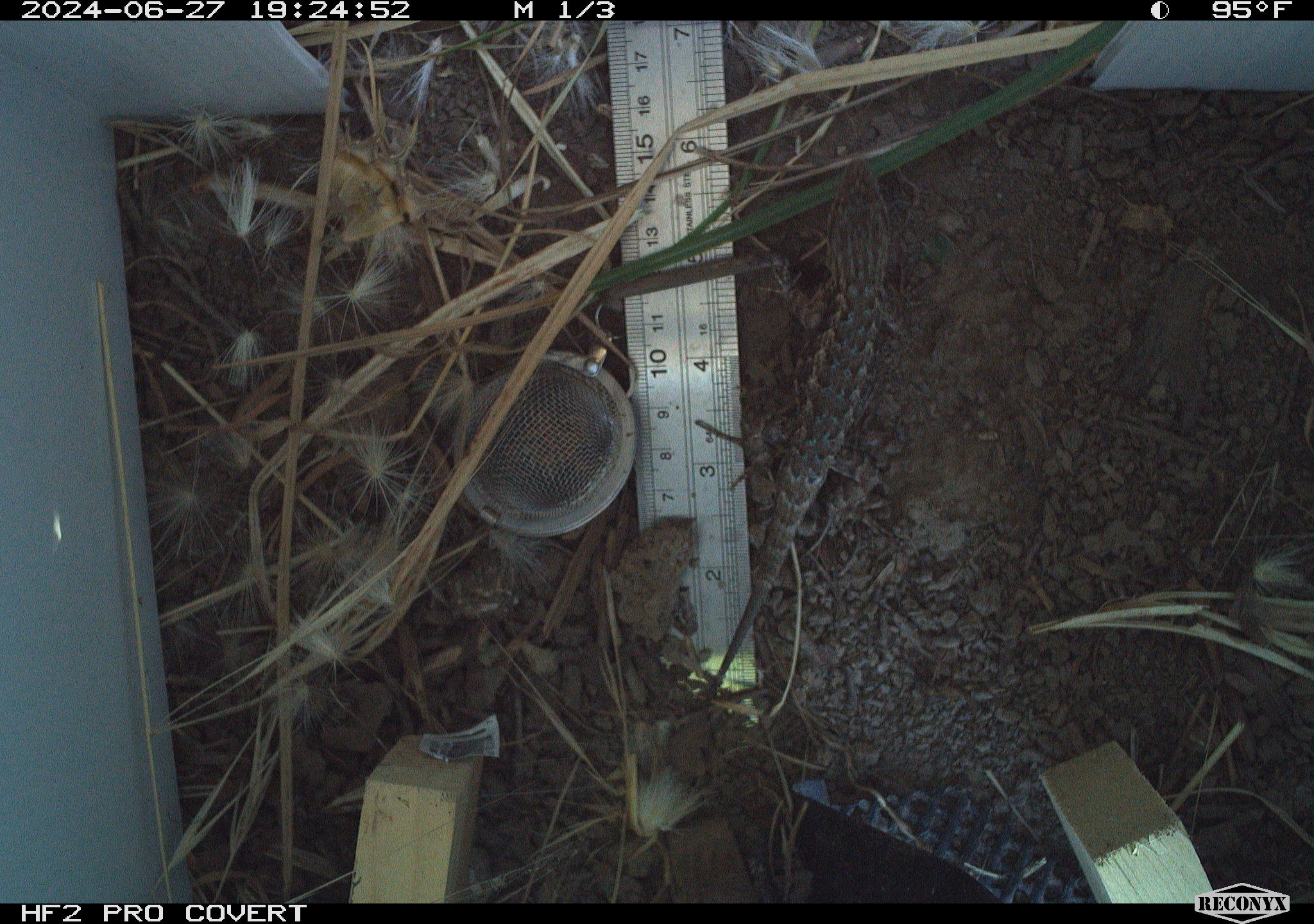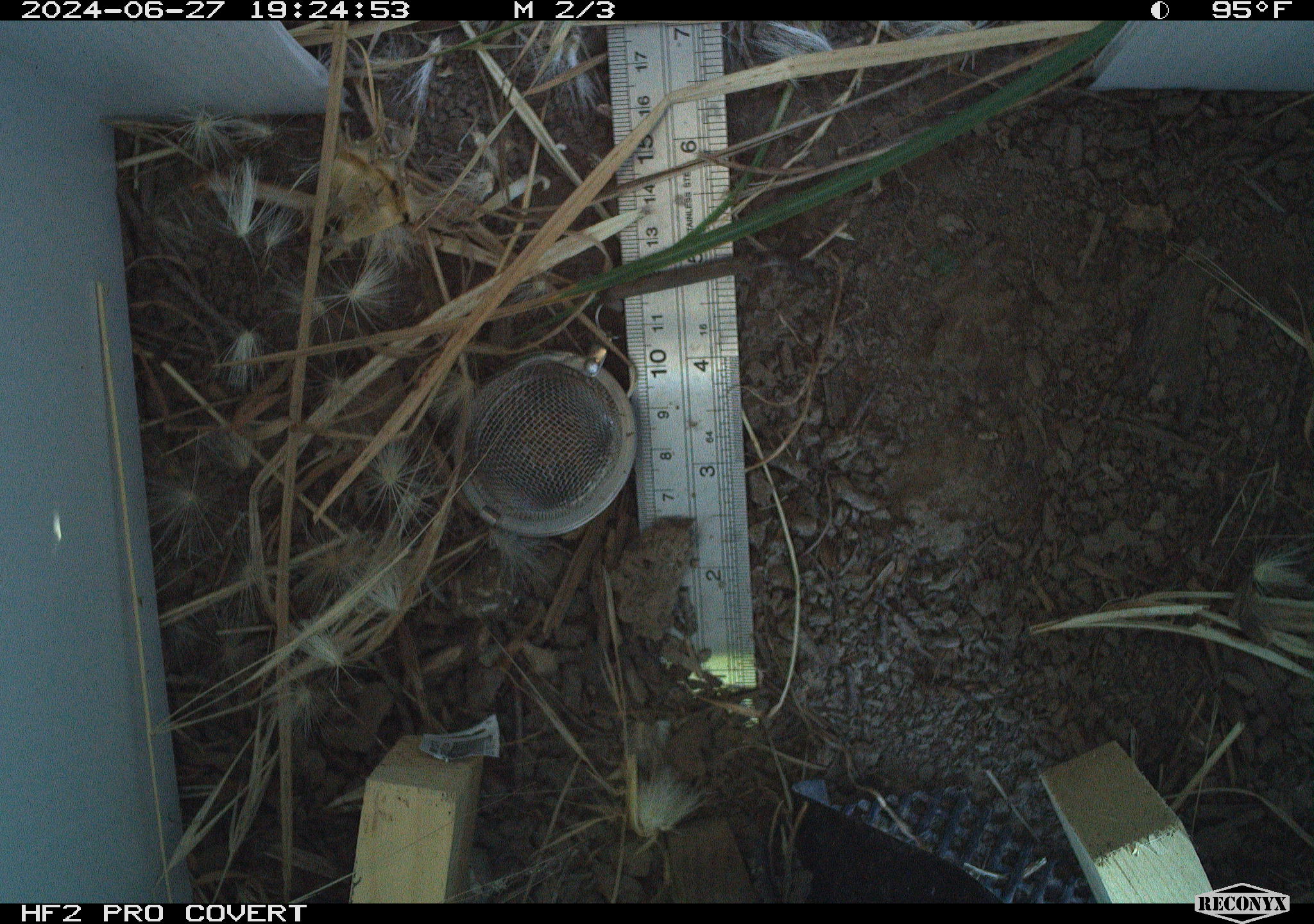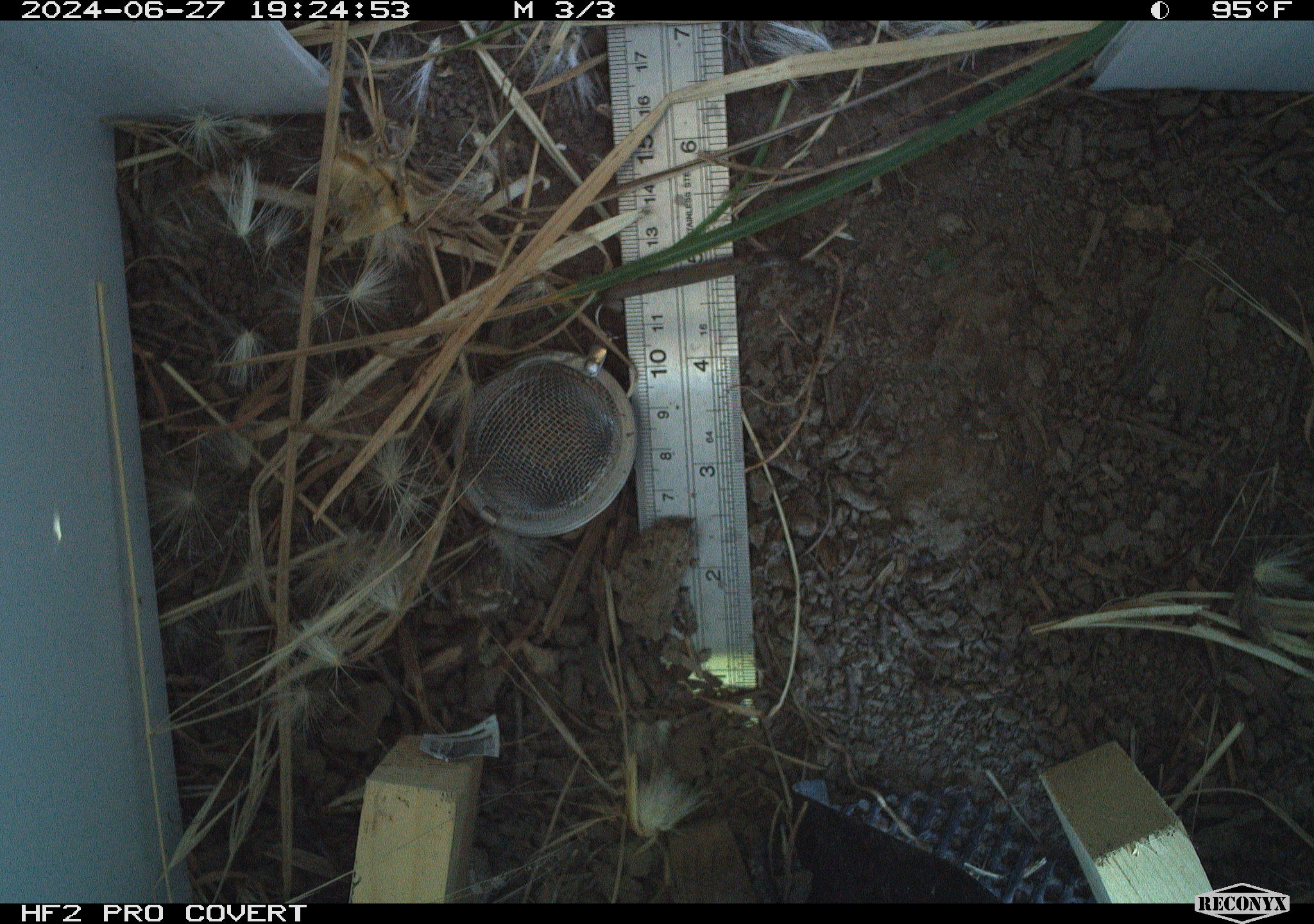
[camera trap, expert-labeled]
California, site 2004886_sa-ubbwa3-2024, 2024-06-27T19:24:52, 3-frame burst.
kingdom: Animalia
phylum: Chordata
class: Reptilia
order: Squamata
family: Phrynosomatidae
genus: Sceloporus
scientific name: Sceloporus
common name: spiny lizards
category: sceloporus species